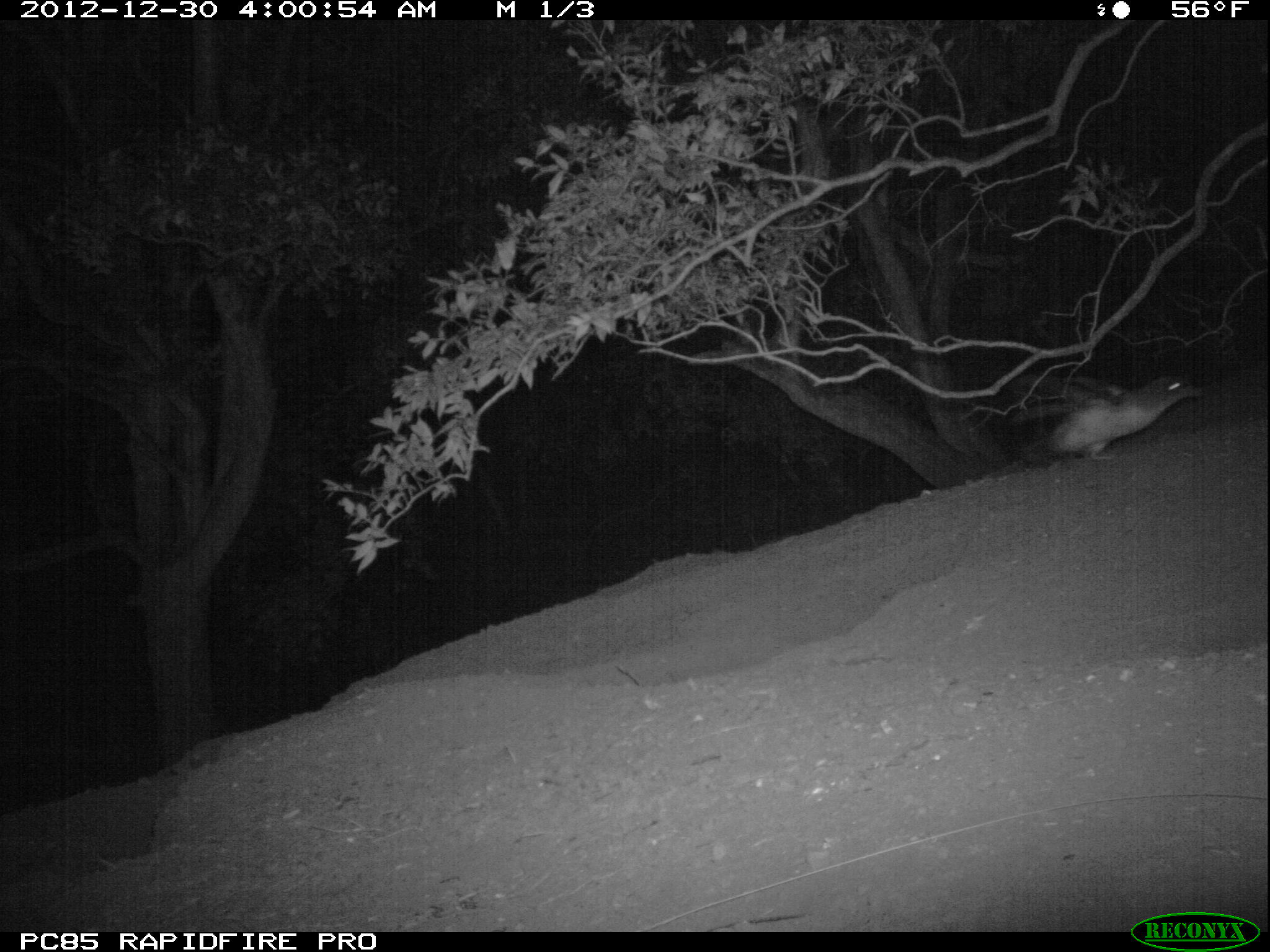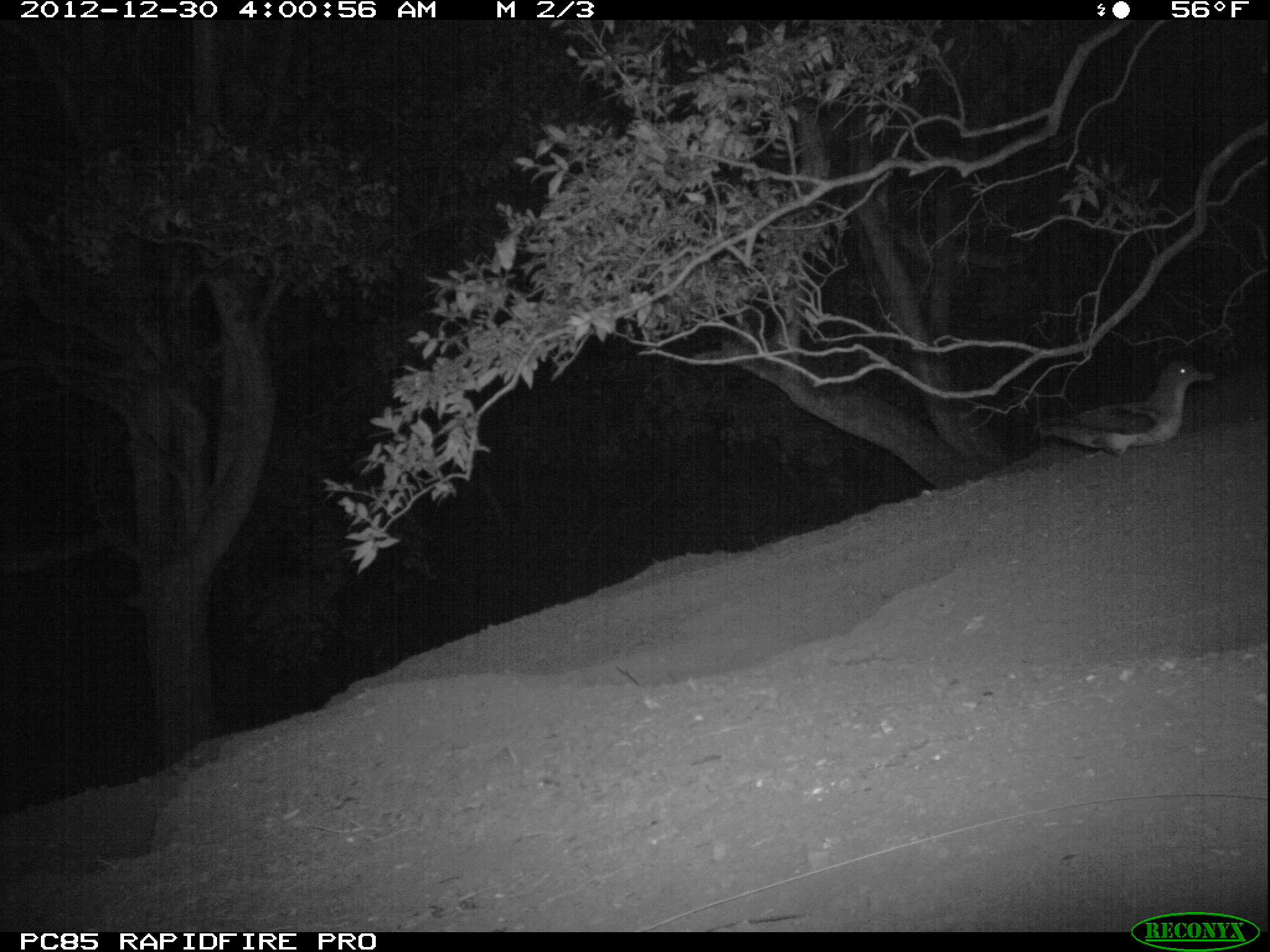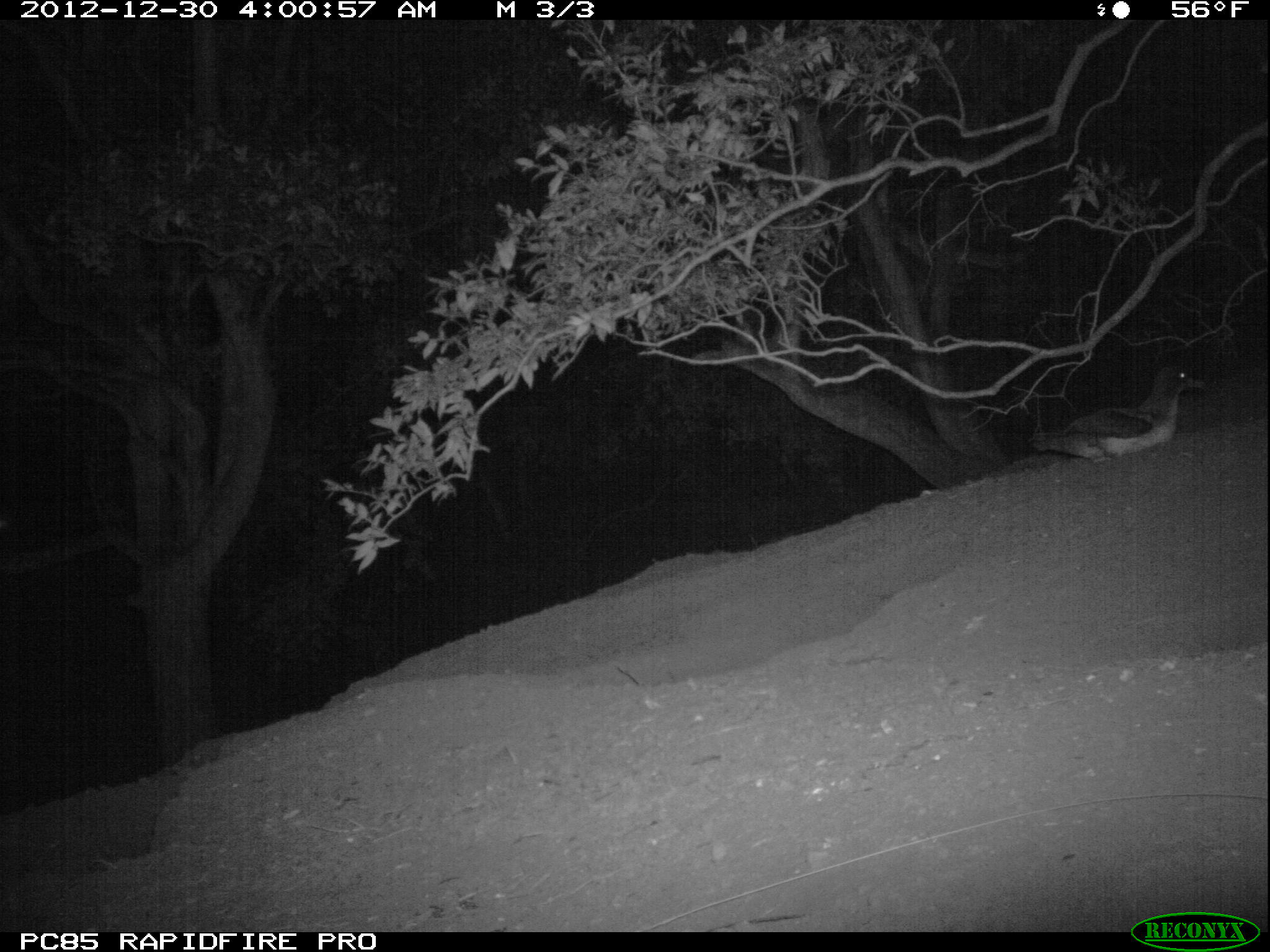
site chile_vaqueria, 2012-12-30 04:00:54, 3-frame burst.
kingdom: Animalia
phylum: Chordata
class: Aves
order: Procellariiformes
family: Procellariidae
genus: Calonectris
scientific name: Calonectris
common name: shearwater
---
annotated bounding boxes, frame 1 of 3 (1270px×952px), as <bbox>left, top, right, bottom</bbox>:
shearwater: <bbox>1014, 367, 1210, 470</bbox>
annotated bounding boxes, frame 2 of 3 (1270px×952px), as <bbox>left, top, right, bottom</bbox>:
shearwater: <bbox>1033, 354, 1217, 465</bbox>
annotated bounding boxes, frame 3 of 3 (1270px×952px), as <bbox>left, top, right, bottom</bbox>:
shearwater: <bbox>1029, 359, 1205, 469</bbox>